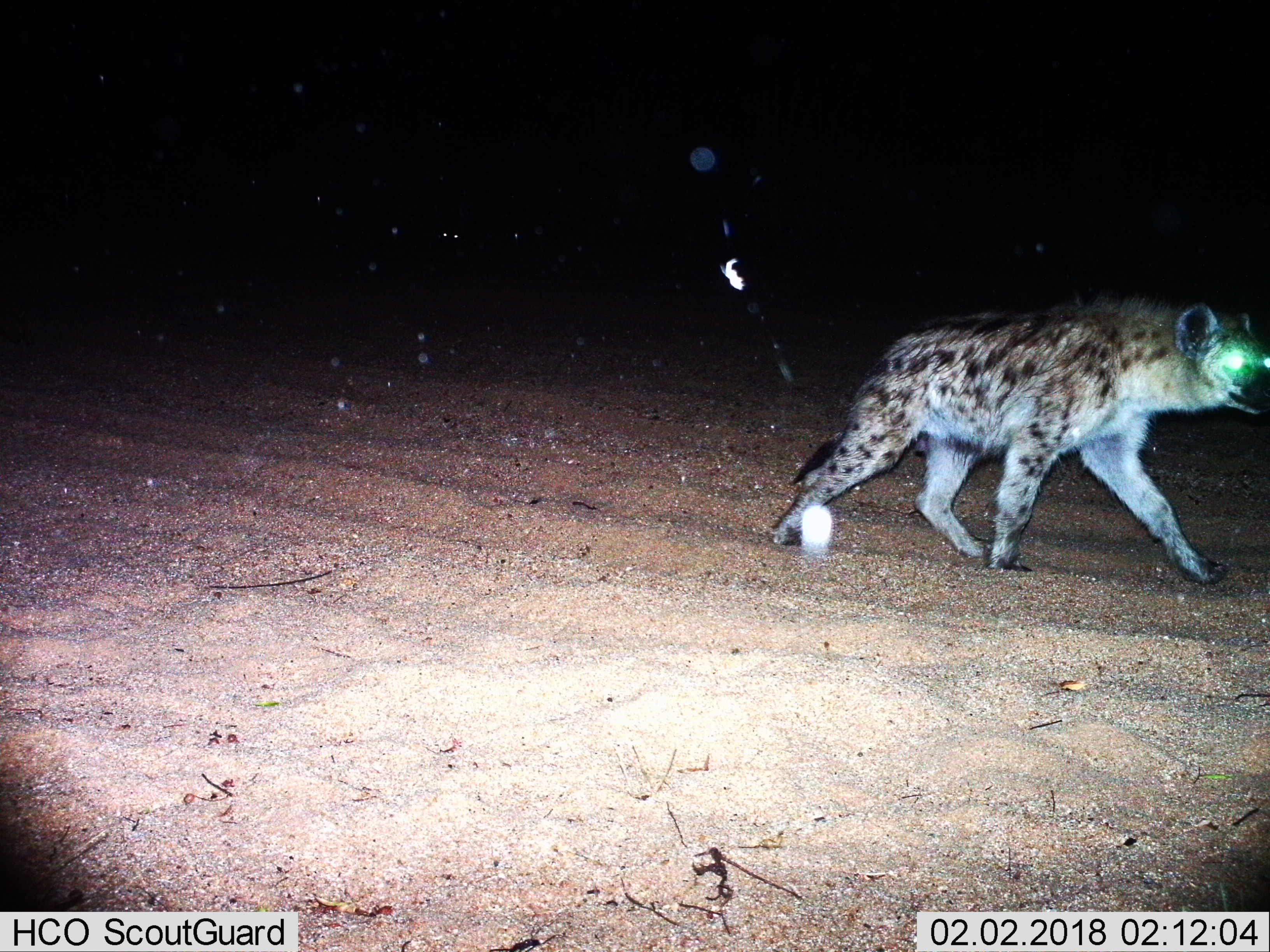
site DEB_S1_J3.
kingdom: Animalia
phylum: Chordata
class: Mammalia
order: Carnivora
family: Hyaenidae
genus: Crocuta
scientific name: Crocuta crocuta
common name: spotted hyena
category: hyenaspotted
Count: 1.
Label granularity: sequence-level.